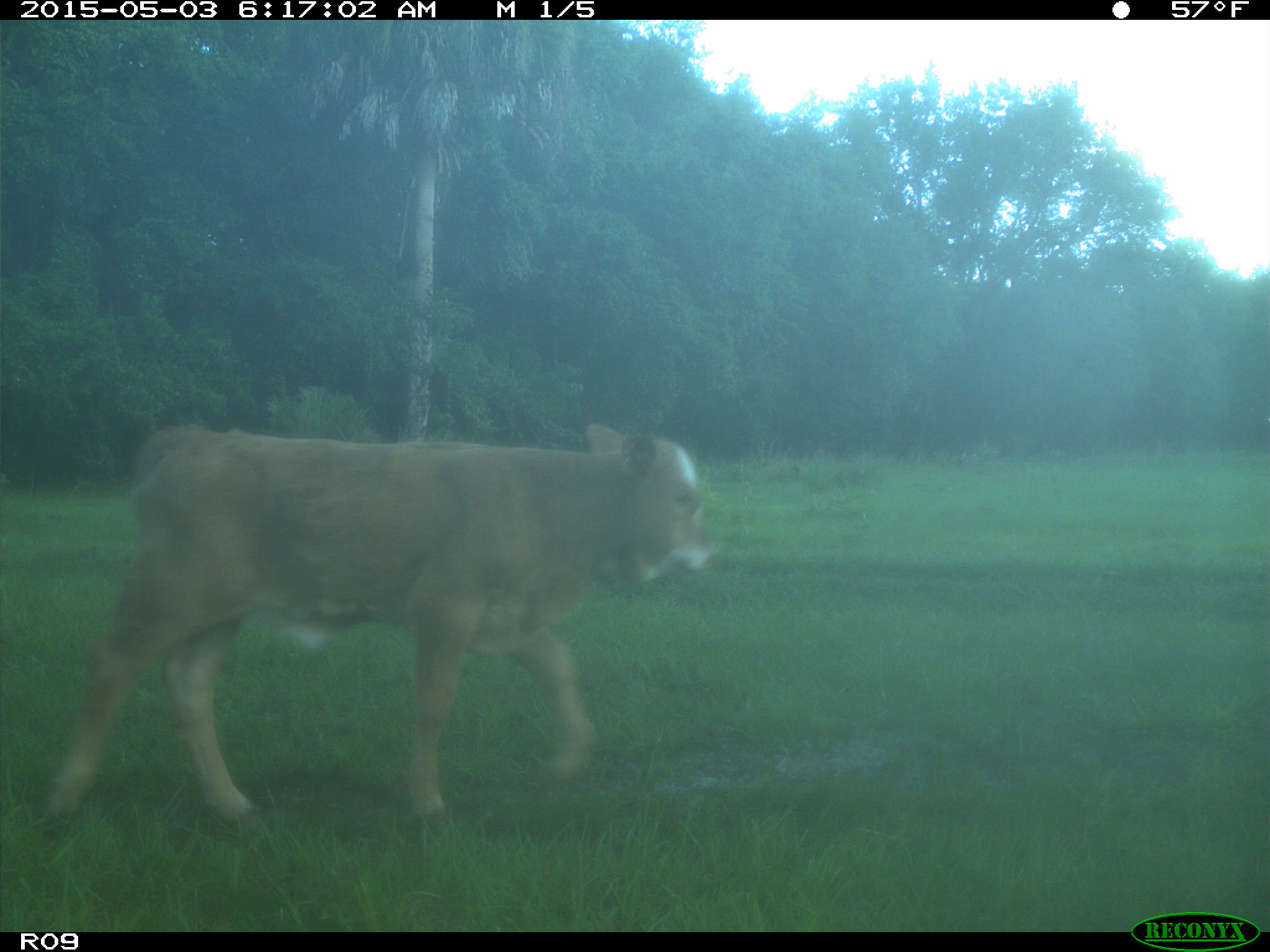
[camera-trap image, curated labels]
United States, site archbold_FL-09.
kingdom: Animalia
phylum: Chordata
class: Mammalia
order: Artiodactyla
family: Bovidae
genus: Bos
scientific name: Bos taurus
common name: domestic cow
Bos taurus (domestic cow).